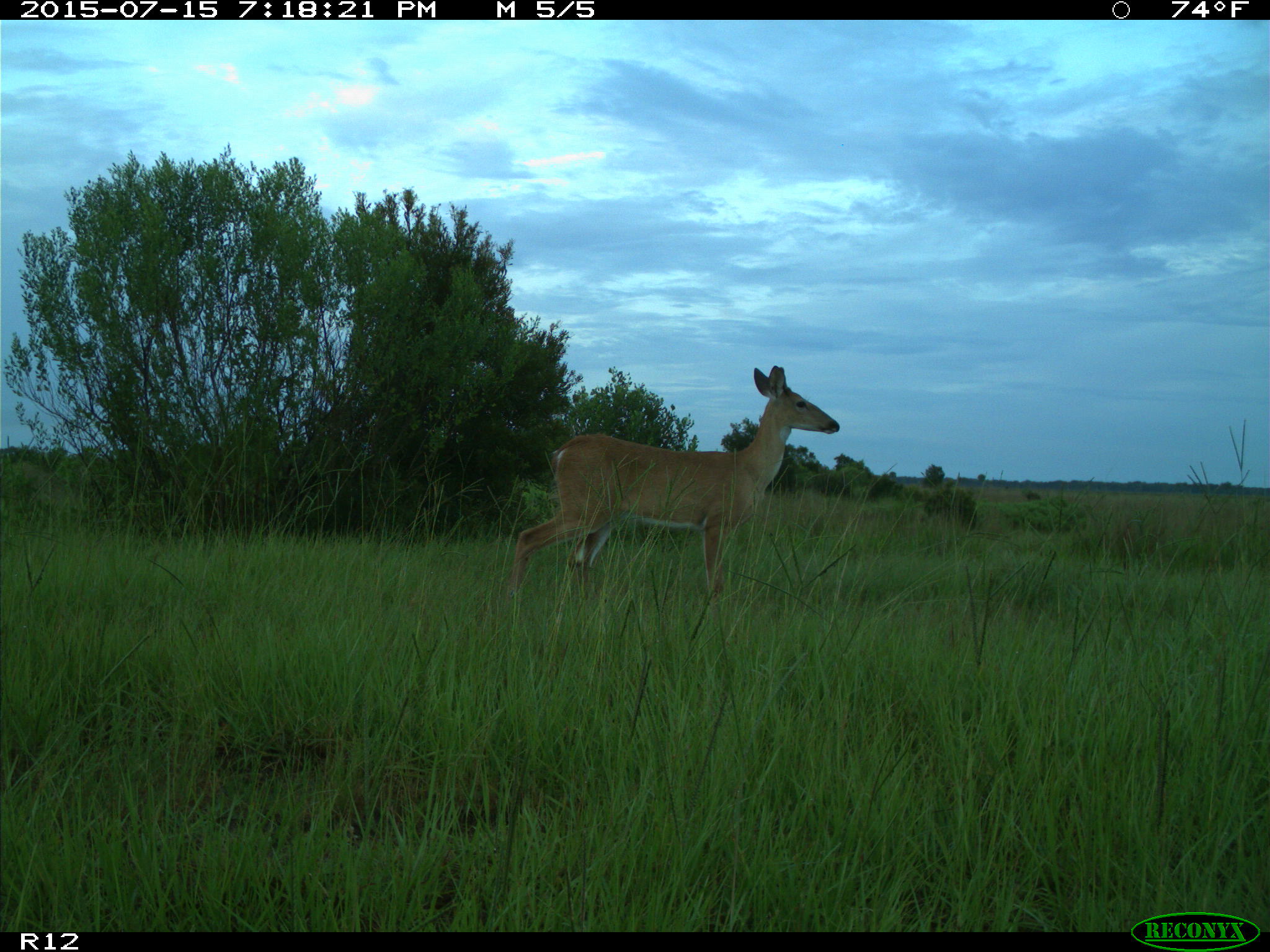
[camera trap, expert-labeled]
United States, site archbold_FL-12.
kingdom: Animalia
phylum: Chordata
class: Mammalia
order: Artiodactyla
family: Cervidae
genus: Odocoileus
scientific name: Odocoileus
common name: deer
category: unidentified deer